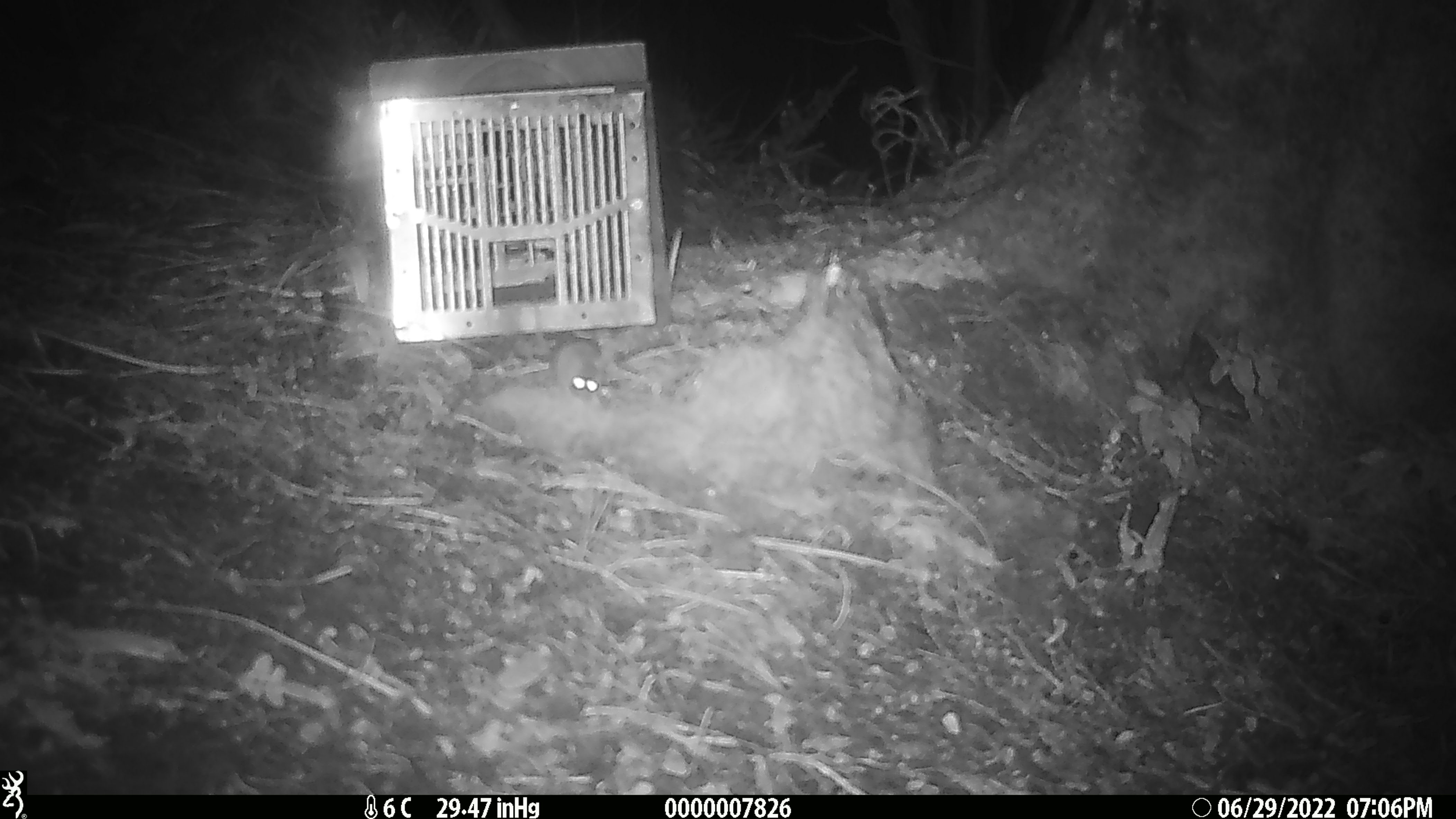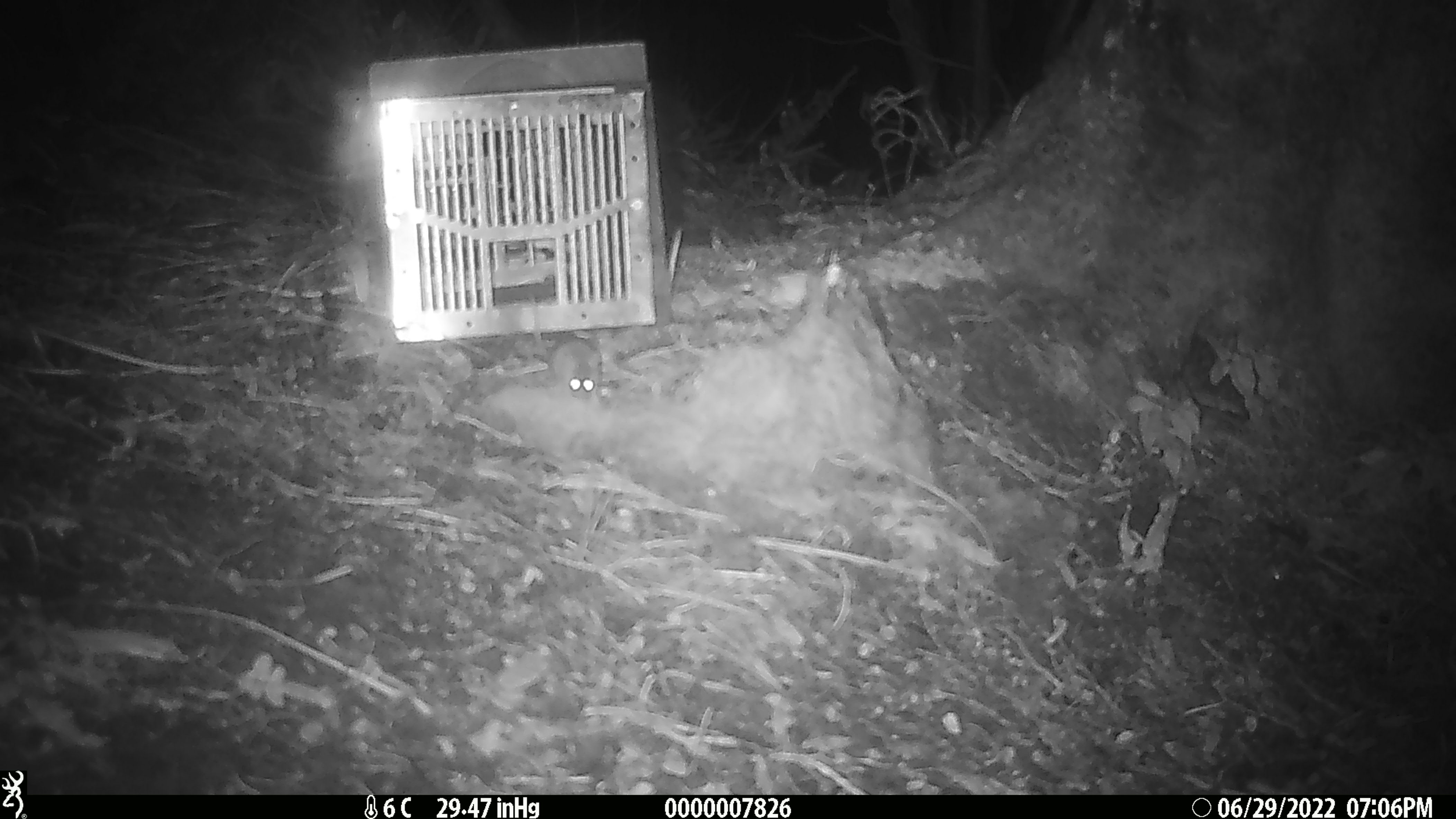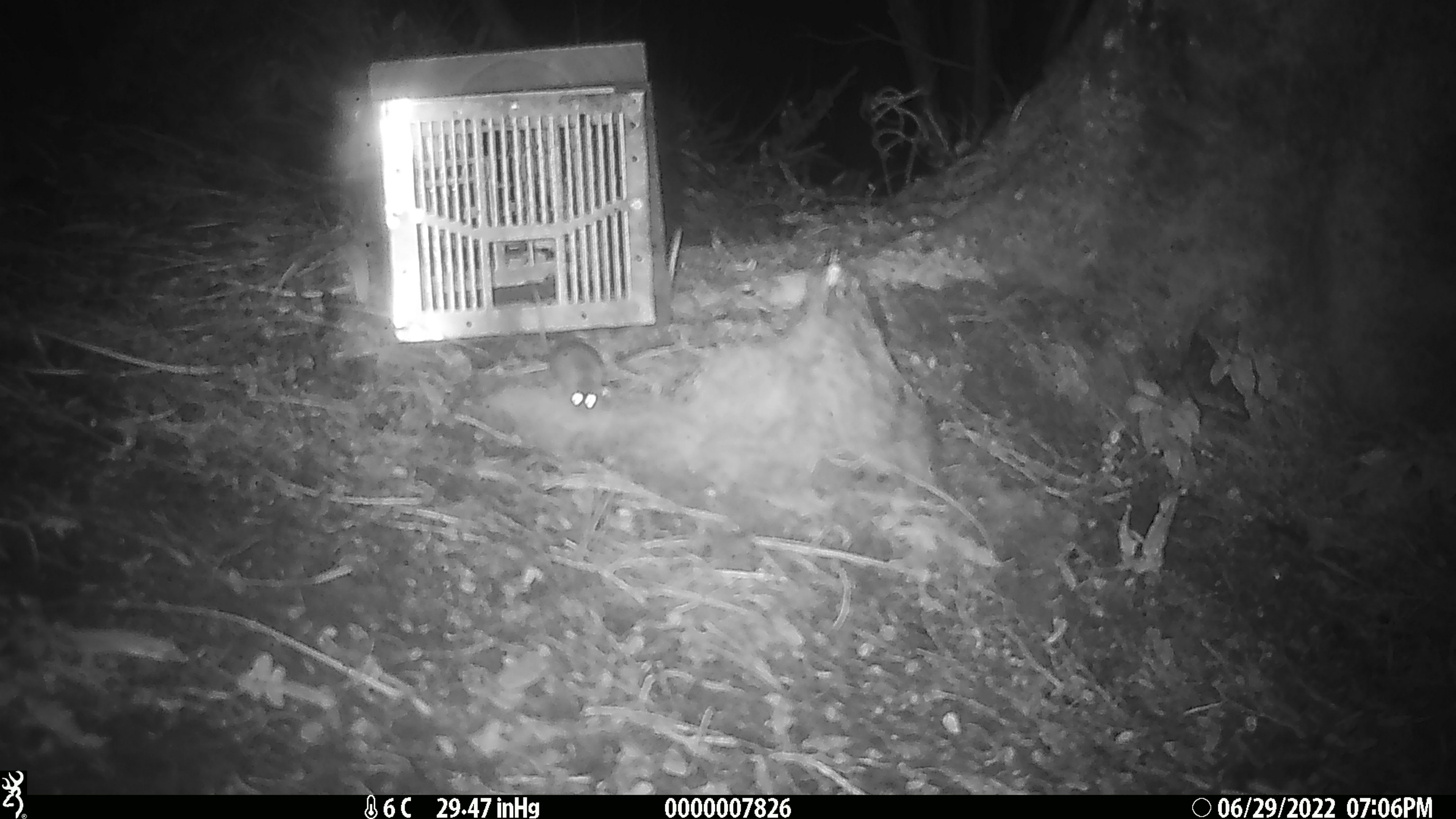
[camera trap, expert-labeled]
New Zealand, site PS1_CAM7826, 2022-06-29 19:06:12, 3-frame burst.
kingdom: Animalia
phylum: Chordata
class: Mammalia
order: Rodentia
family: Muridae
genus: Mus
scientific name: Mus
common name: mouse